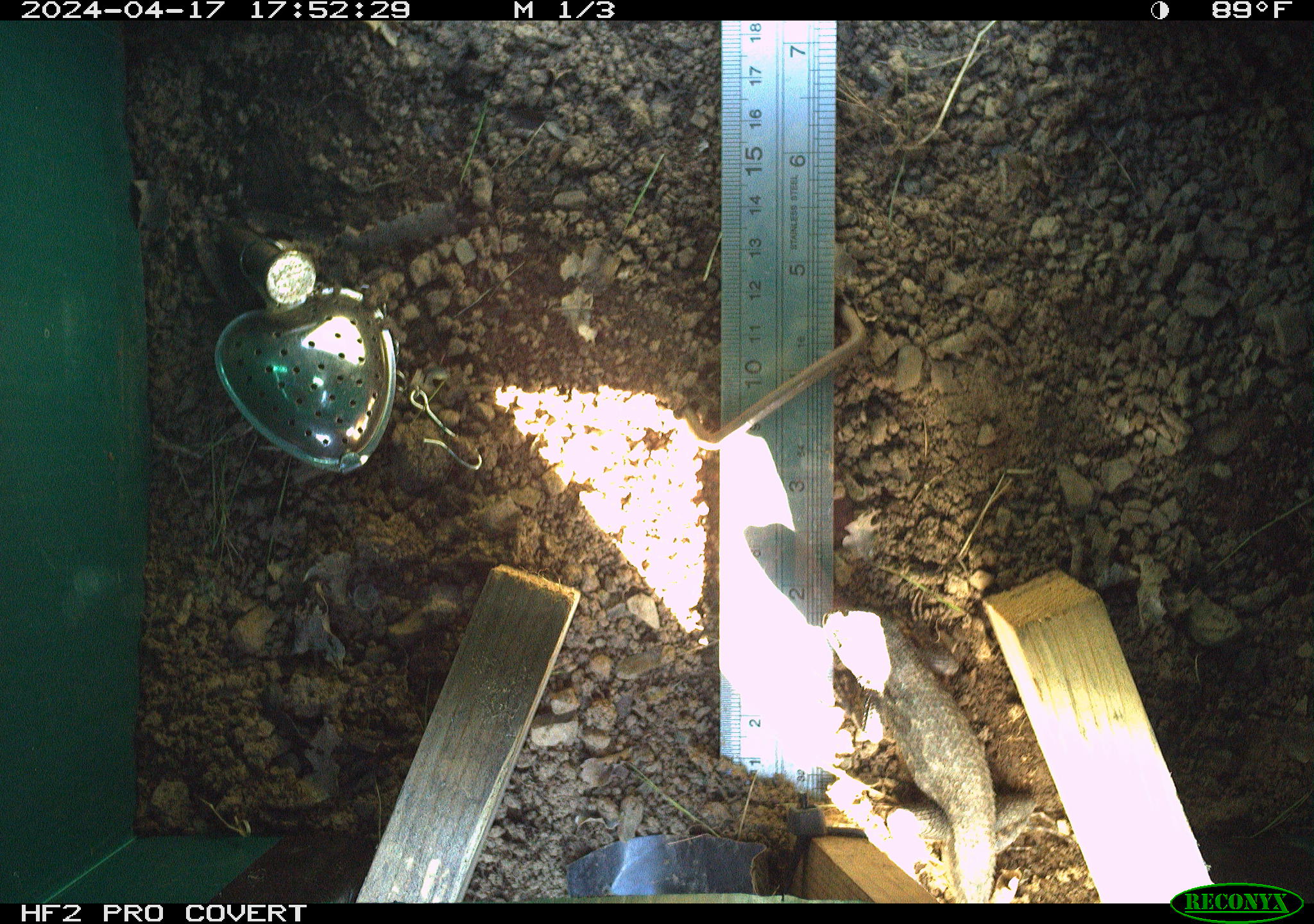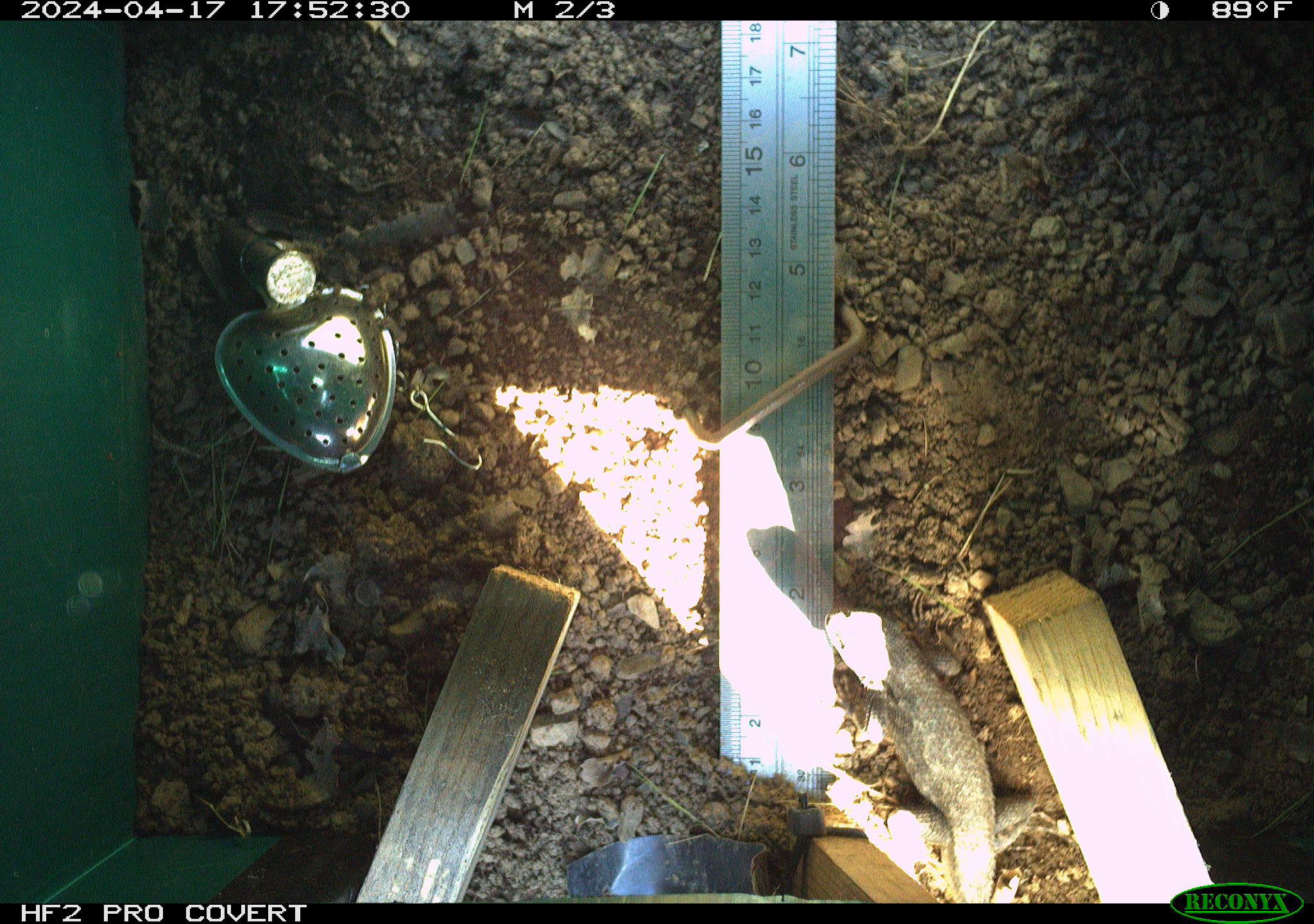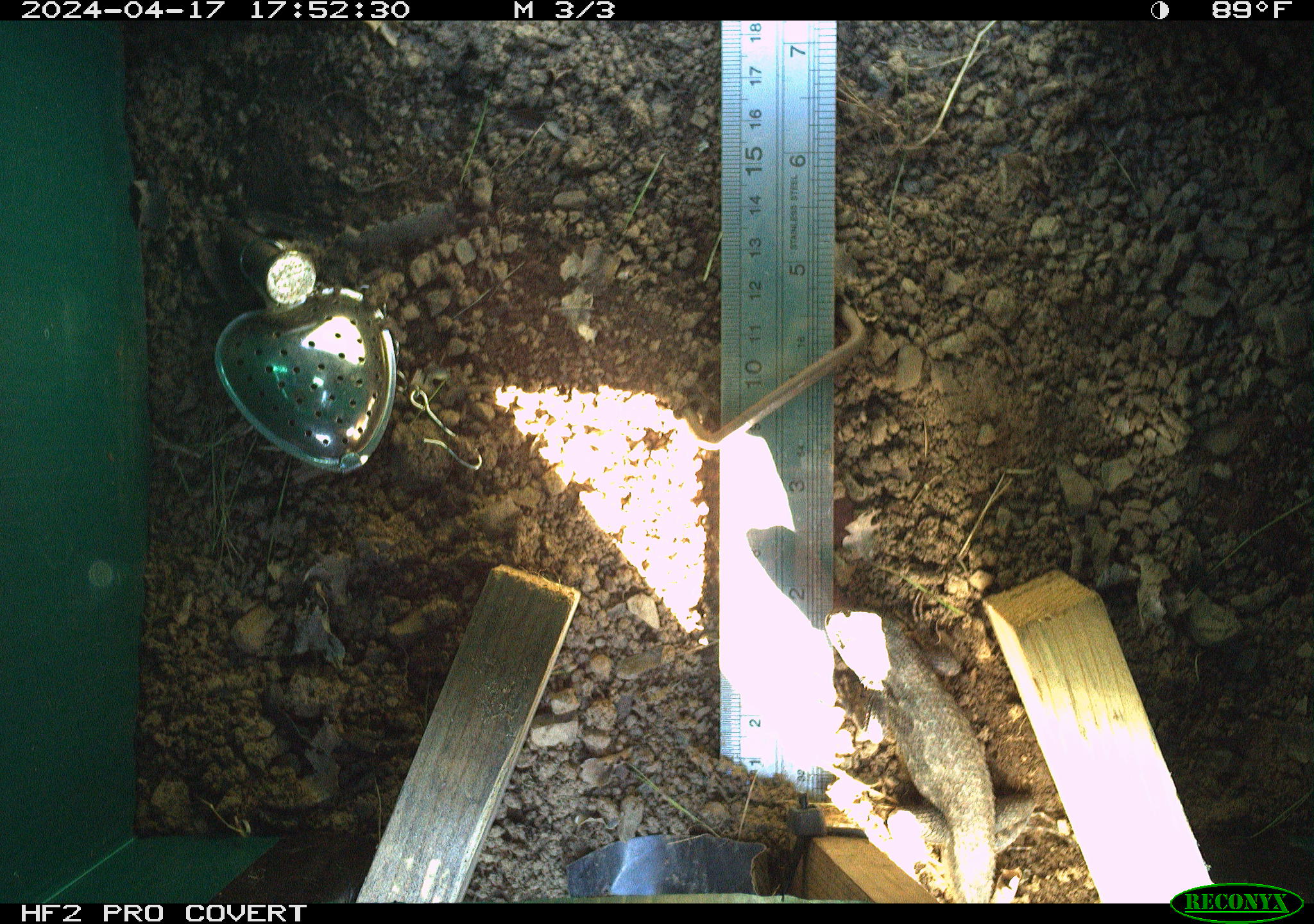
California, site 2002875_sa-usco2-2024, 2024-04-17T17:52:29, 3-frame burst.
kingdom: Animalia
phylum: Chordata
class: Reptilia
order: Squamata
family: Phrynosomatidae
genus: Sceloporus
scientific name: Sceloporus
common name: spiny lizards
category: sceloporus species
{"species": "sceloporus species (spiny lizards) (Sceloporus)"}